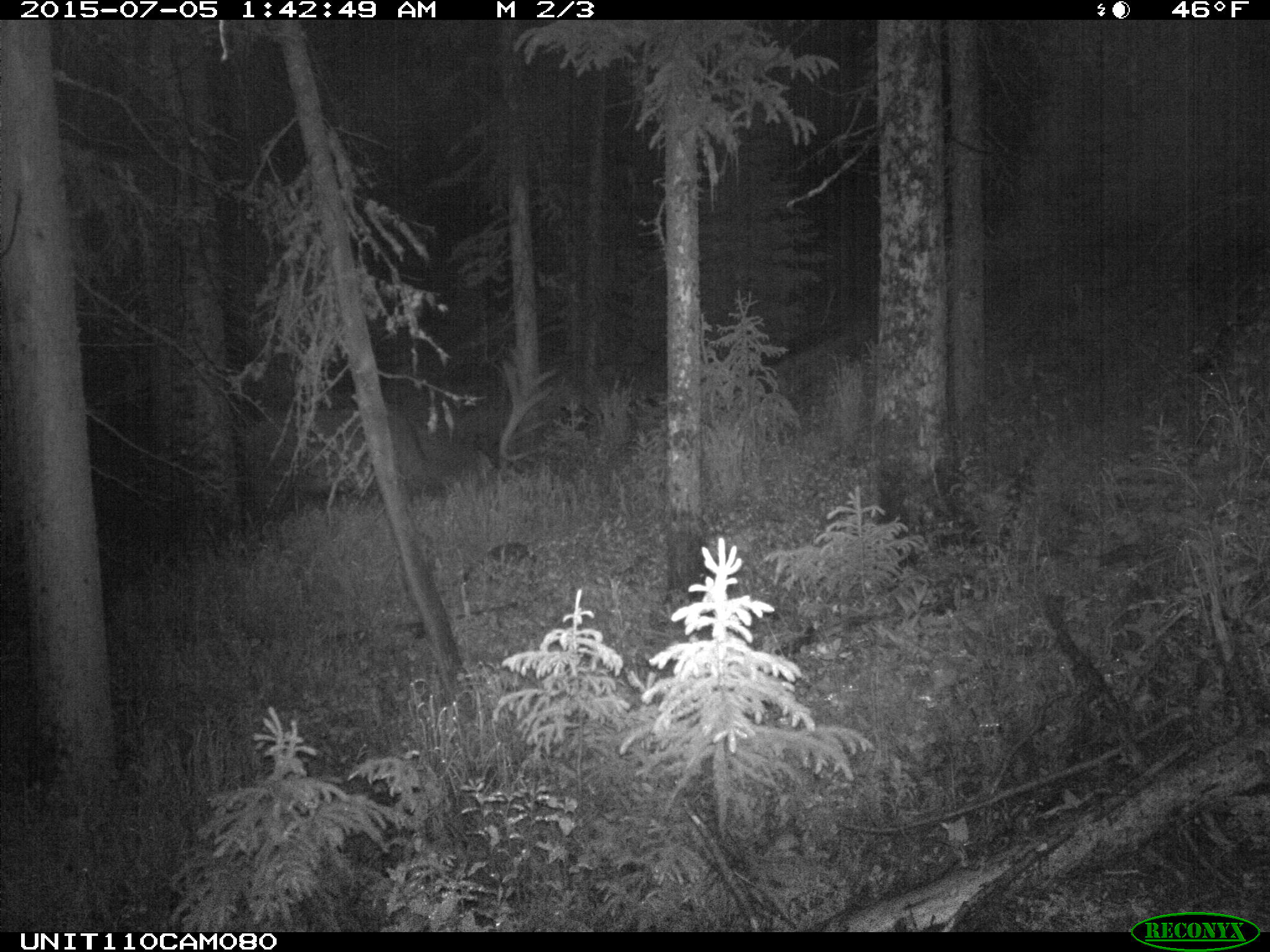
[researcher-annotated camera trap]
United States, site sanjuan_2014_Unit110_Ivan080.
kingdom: Animalia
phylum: Chordata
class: Mammalia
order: Artiodactyla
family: Cervidae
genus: Cervus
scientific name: Cervus elaphus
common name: red deer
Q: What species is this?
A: Cervus elaphus (red deer).